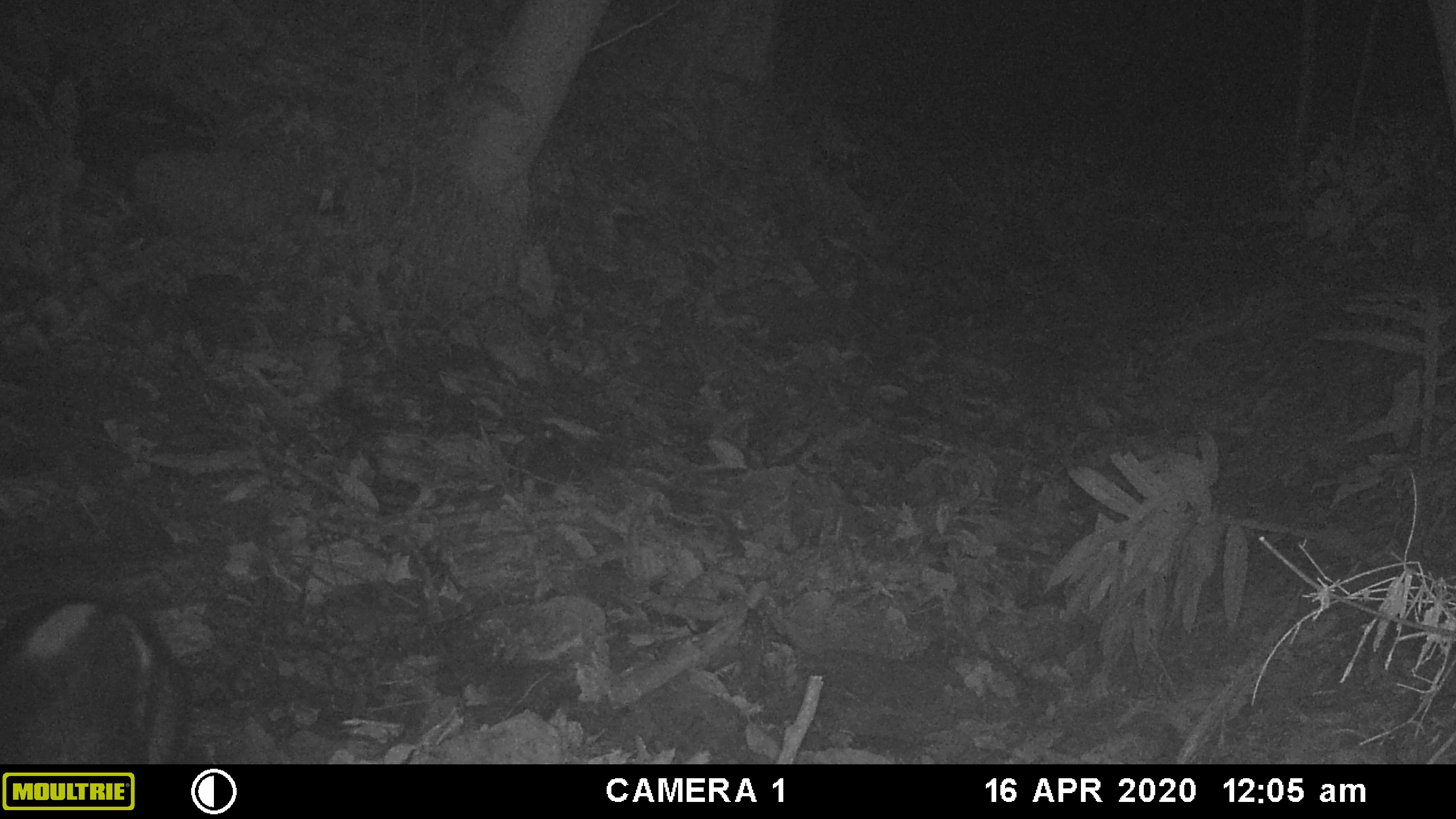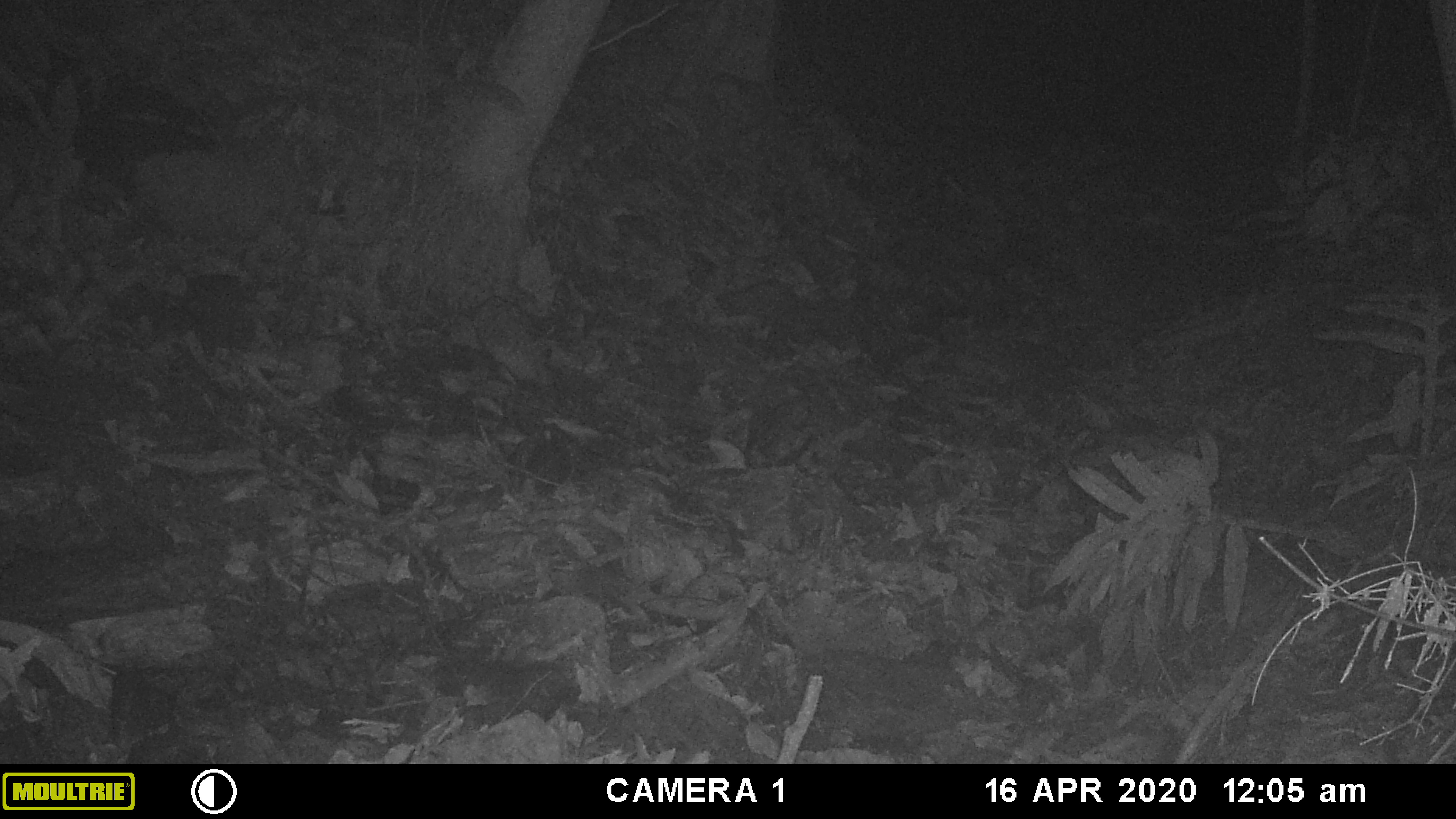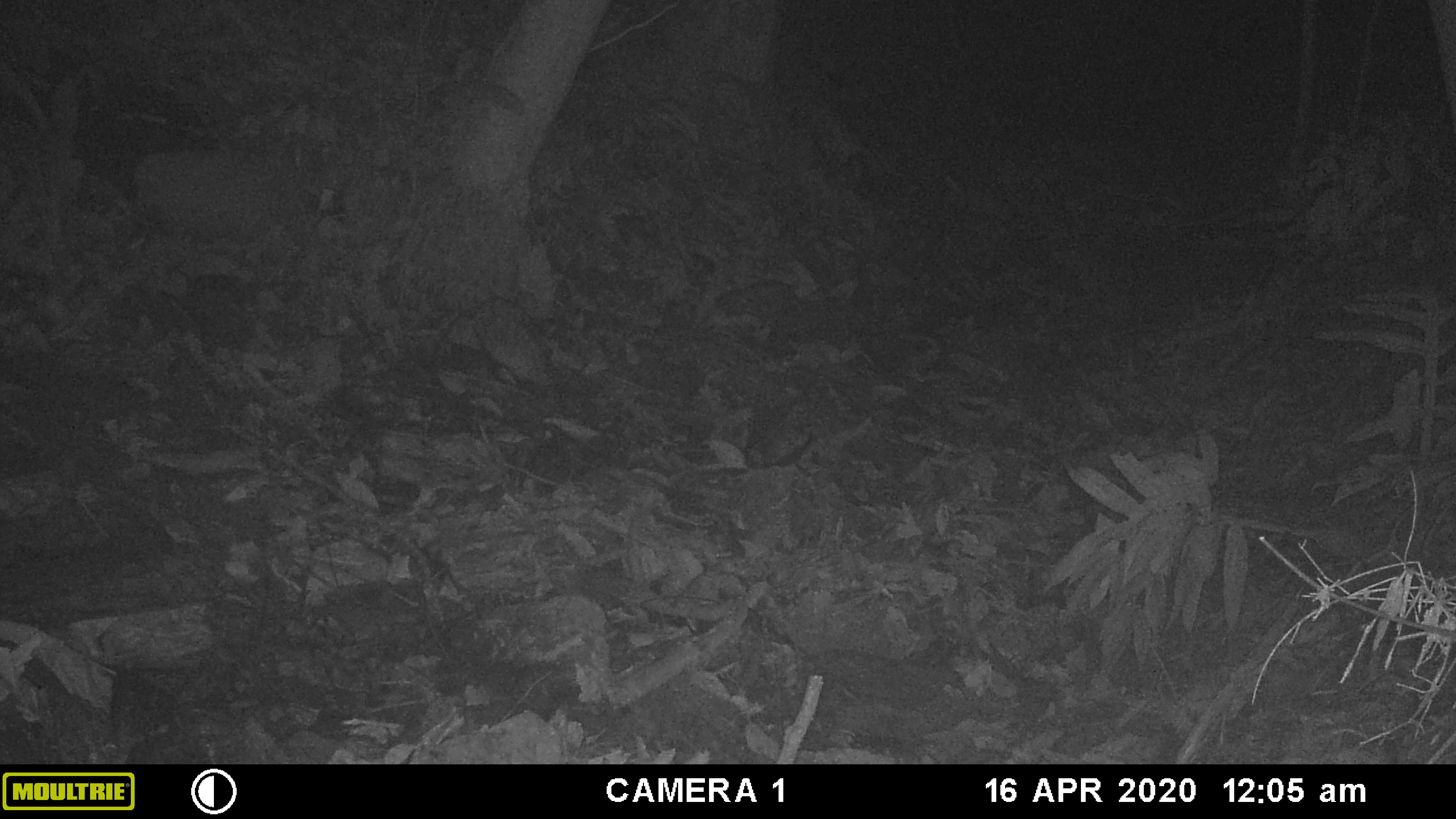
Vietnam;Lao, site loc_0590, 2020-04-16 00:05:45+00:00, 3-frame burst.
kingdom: Animalia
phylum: Chordata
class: Mammalia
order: Artiodactyla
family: Suidae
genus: Sus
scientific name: Sus scrofa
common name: eurasian wild pig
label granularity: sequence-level